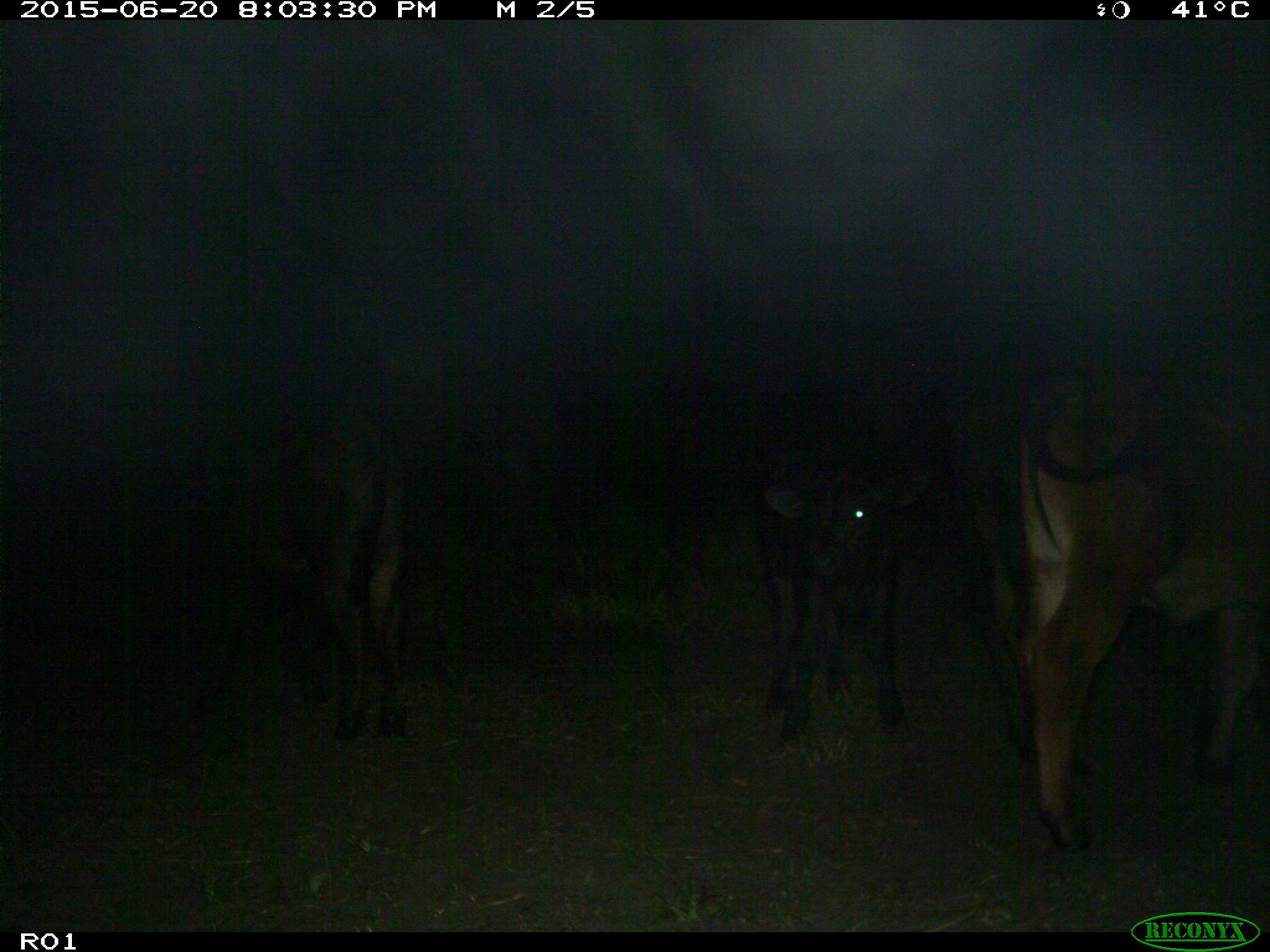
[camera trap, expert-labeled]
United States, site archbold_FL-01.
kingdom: Animalia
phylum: Chordata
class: Mammalia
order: Artiodactyla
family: Bovidae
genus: Bos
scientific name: Bos taurus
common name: domestic cow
Bos taurus (domestic cow).